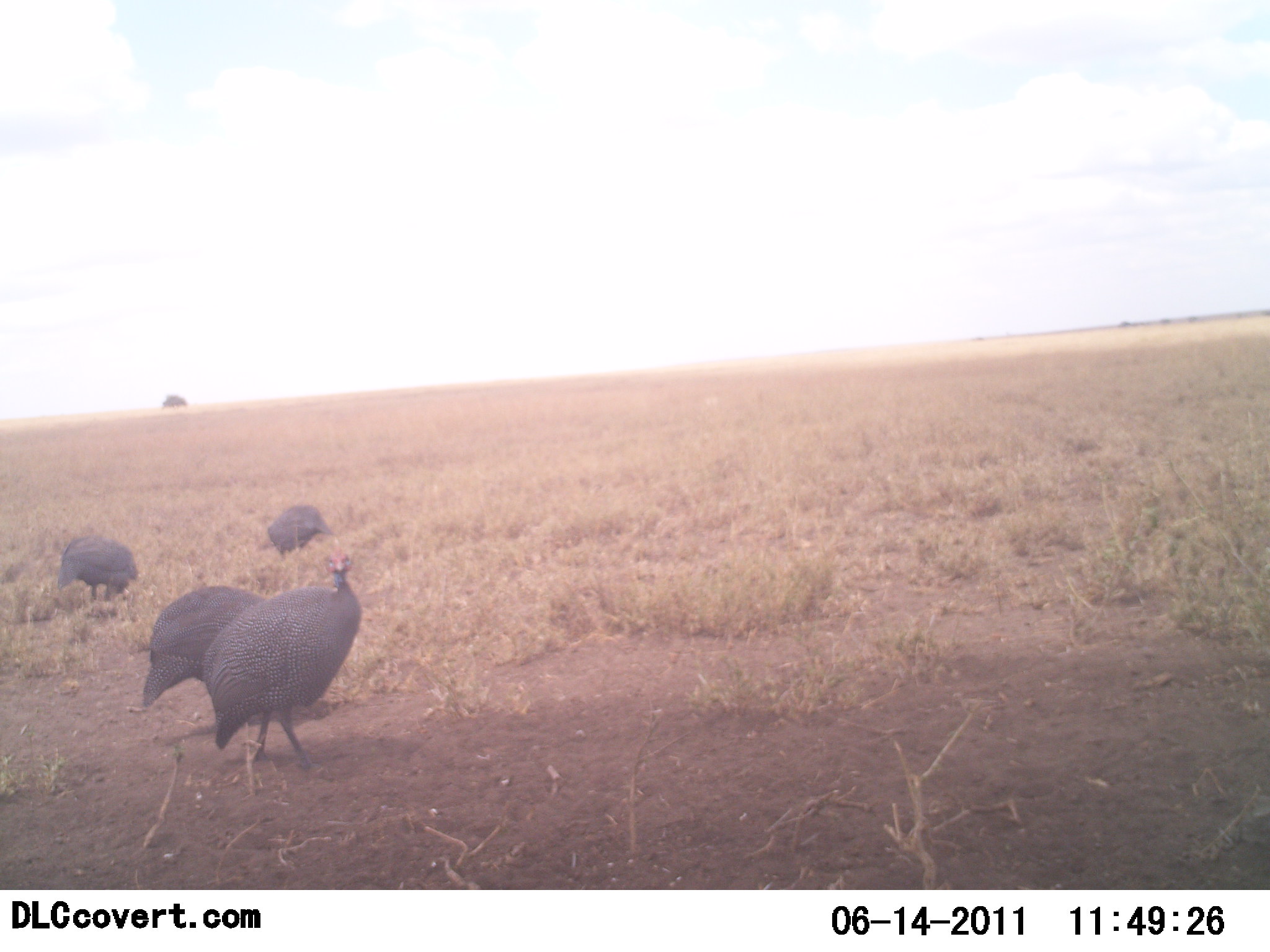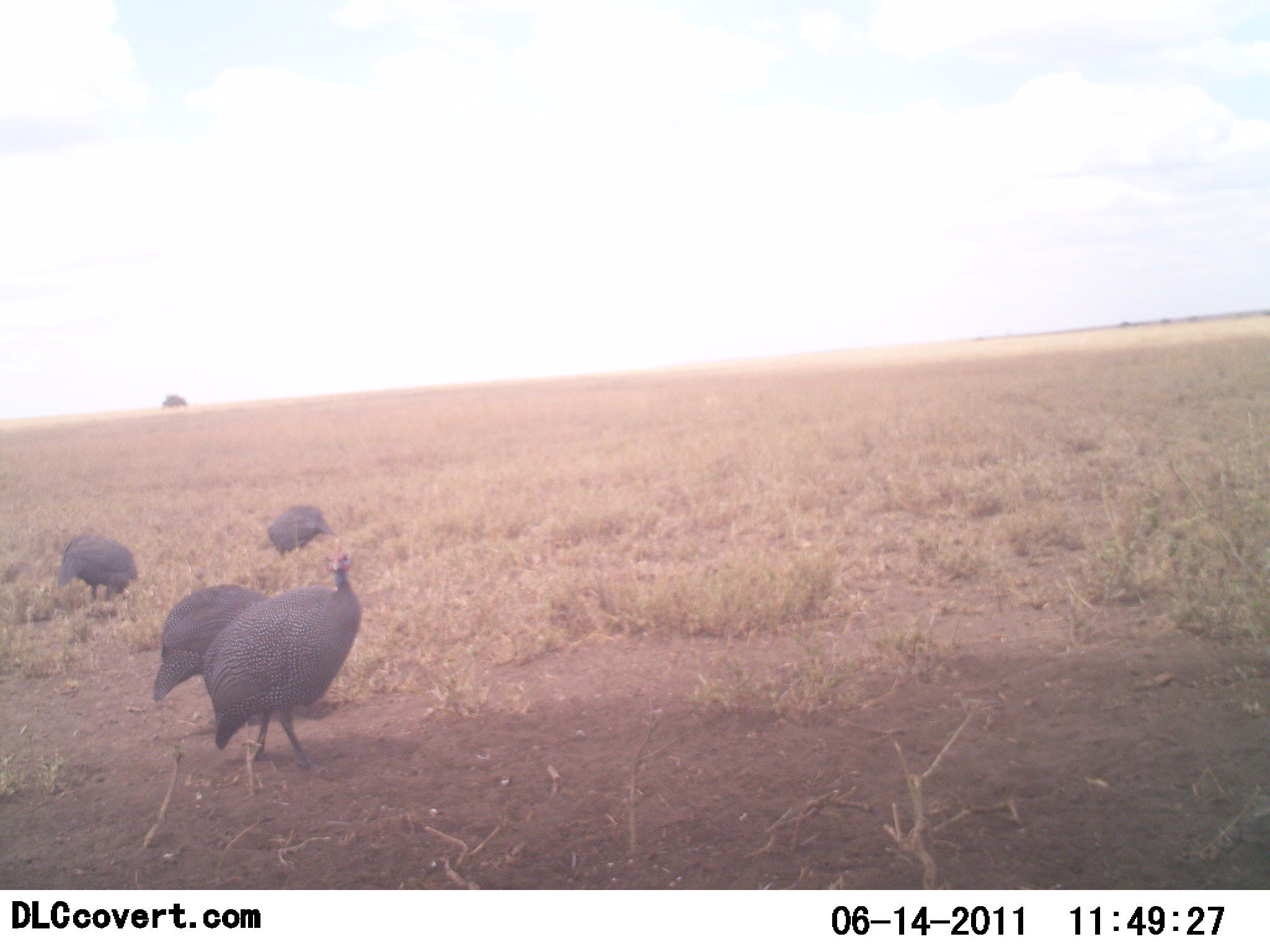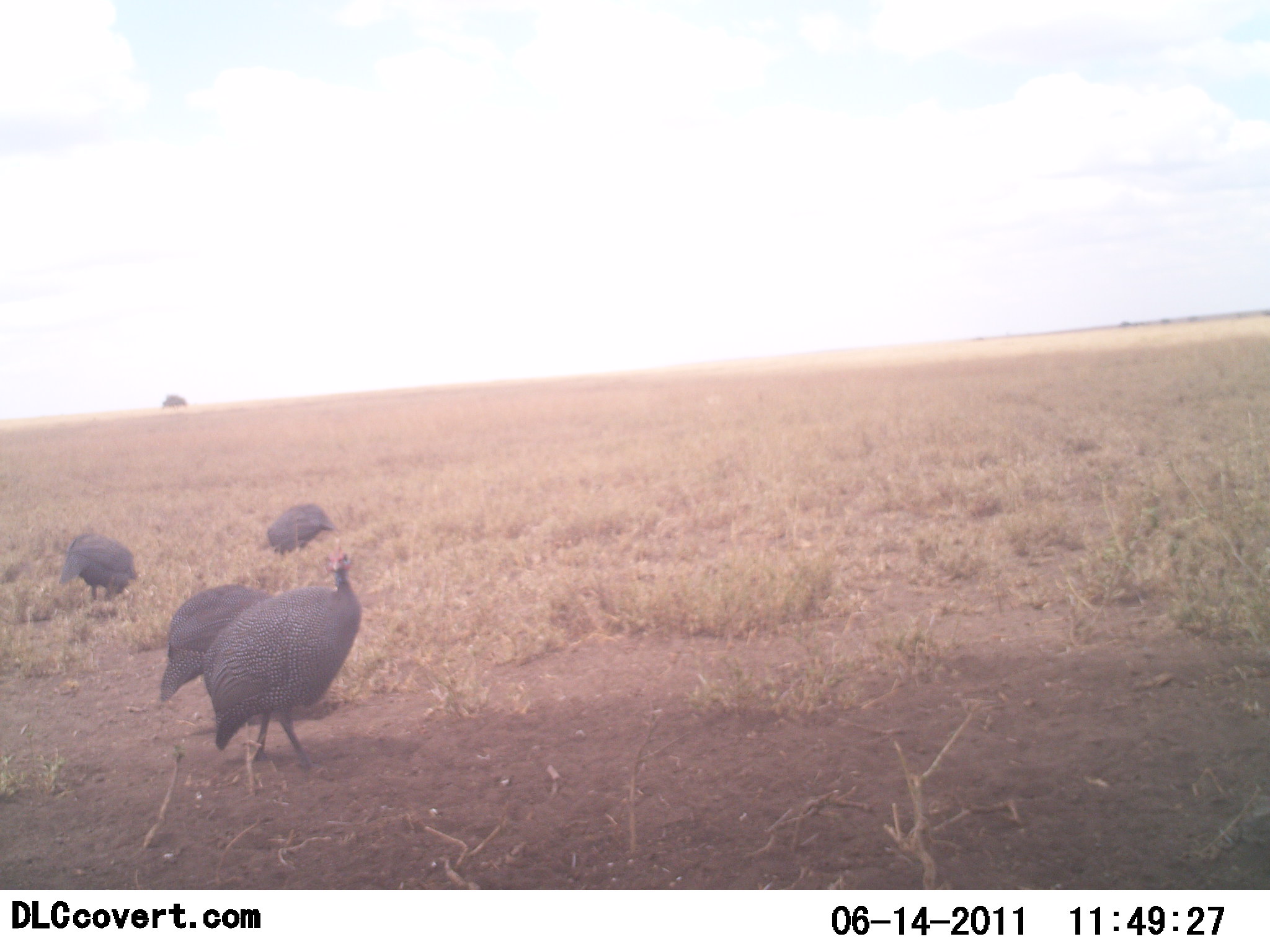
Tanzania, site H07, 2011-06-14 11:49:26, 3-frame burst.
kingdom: Animalia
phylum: Chordata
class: Aves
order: Galliformes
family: Numididae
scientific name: Numididae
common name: guinea fowl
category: guineafowl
Guineafowl (guinea fowl) (Numididae), count 4. Behavior (volunteer vote fractions): standing 80%, resting 0%, moving 0%, interacting 0%. Young present (vote fraction): 0%. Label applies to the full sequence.